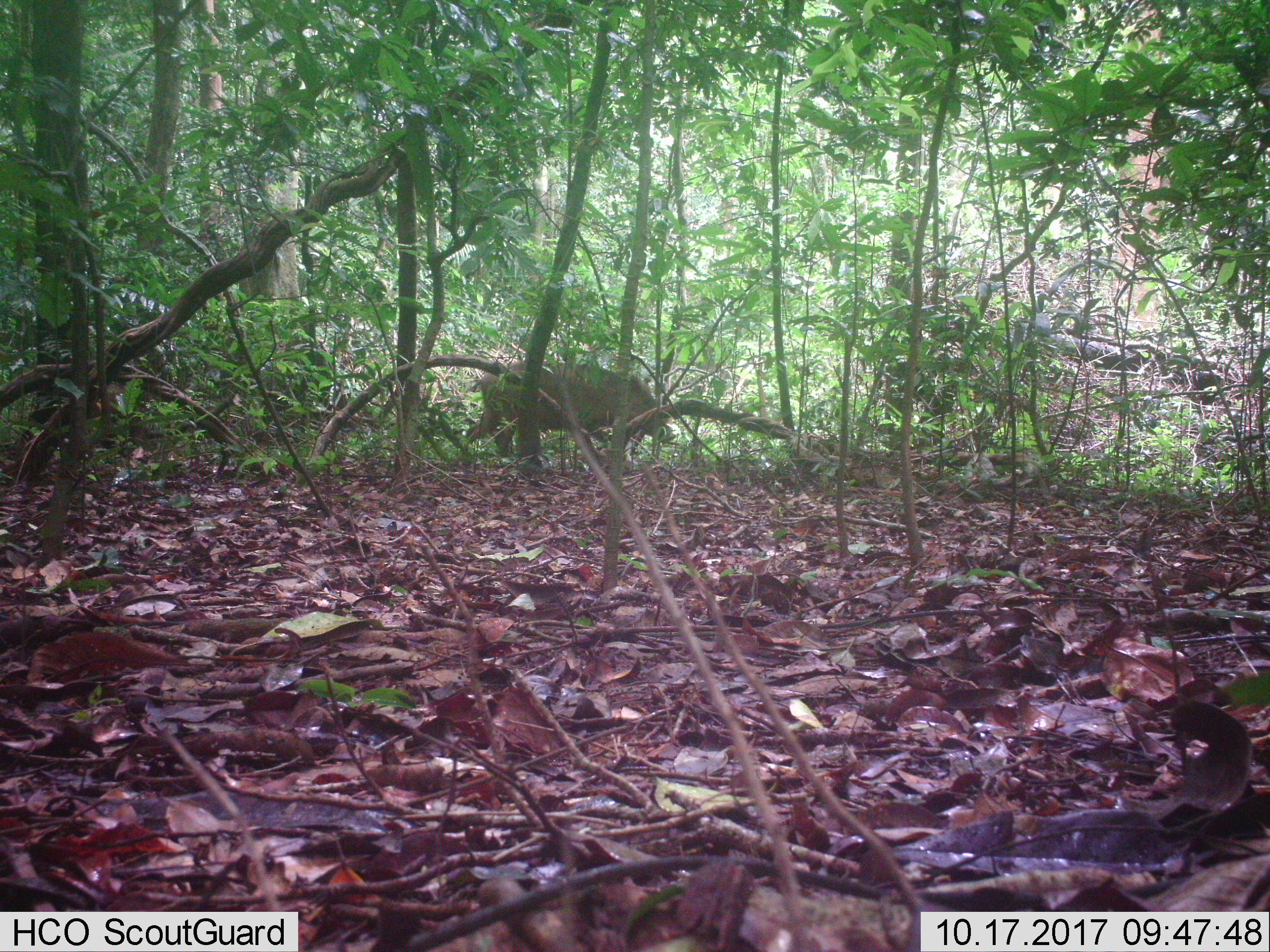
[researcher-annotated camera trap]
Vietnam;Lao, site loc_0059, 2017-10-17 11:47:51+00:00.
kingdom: Animalia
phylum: Chordata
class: Mammalia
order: Artiodactyla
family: Suidae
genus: Sus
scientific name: Sus scrofa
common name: eurasian wild pig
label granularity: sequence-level